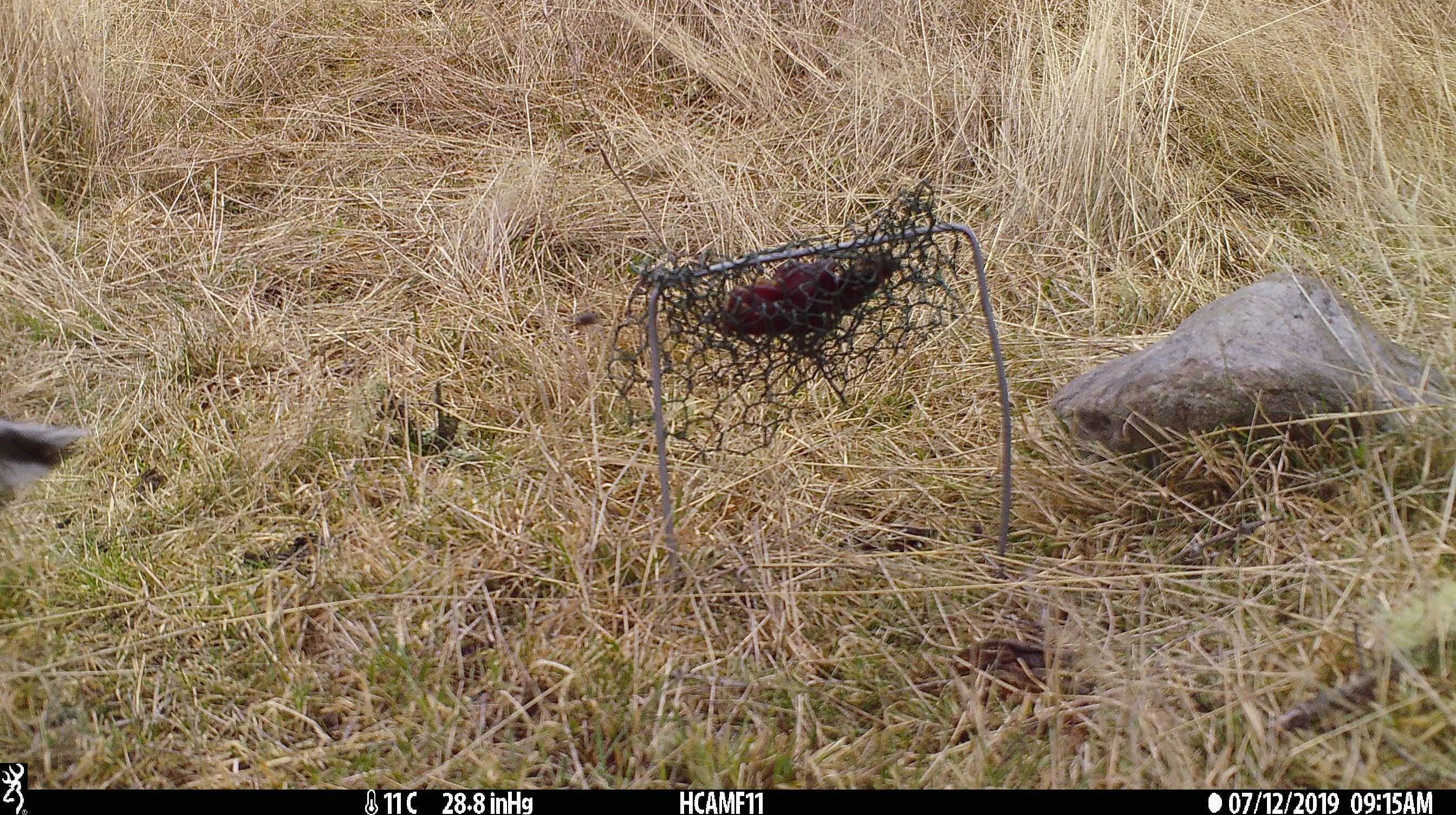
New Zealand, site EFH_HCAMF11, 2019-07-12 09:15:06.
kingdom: Animalia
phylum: Chordata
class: Aves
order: Passeriformes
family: Petroicidae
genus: Petroica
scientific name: Petroica macrocephala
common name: tomtit